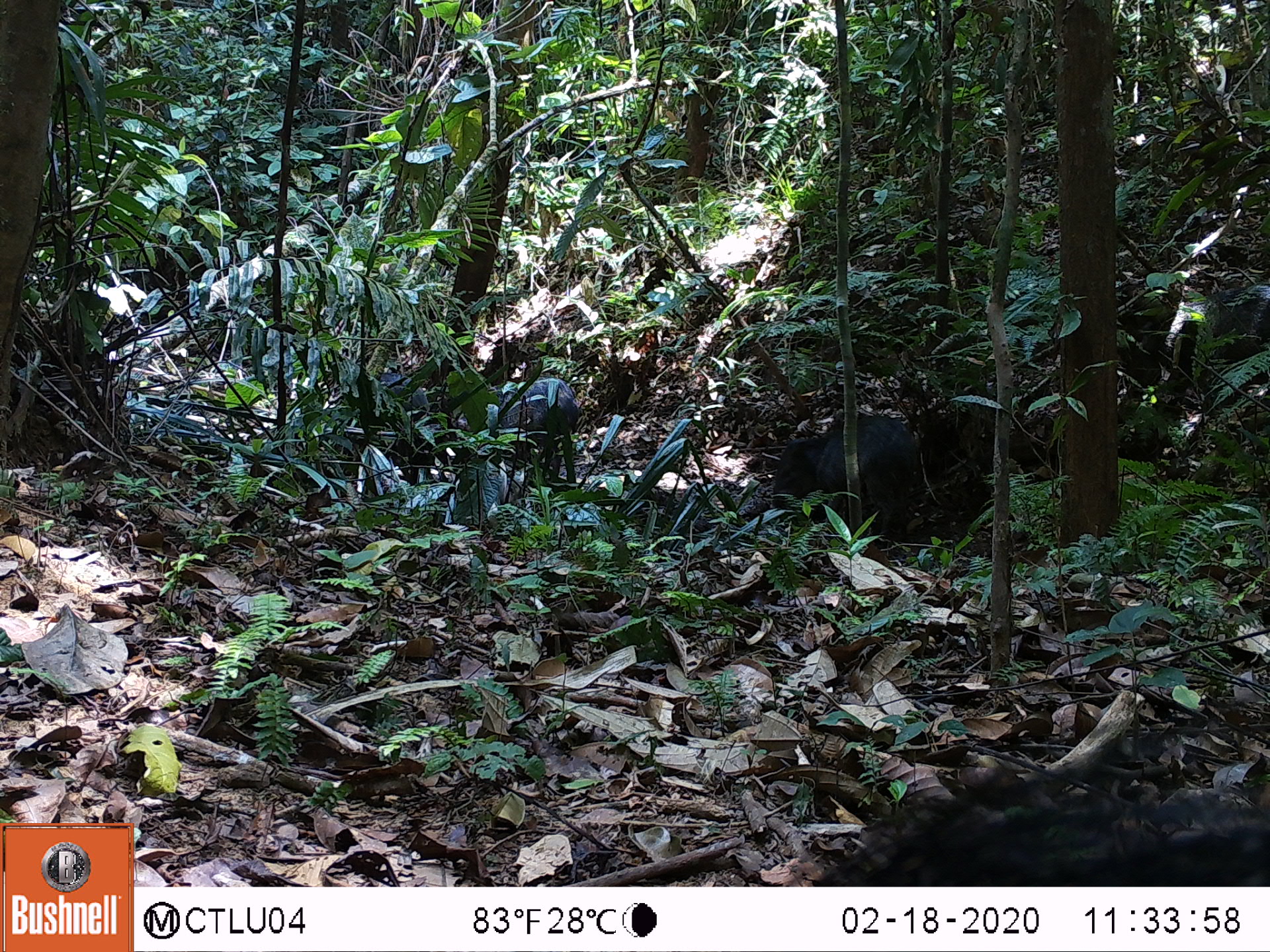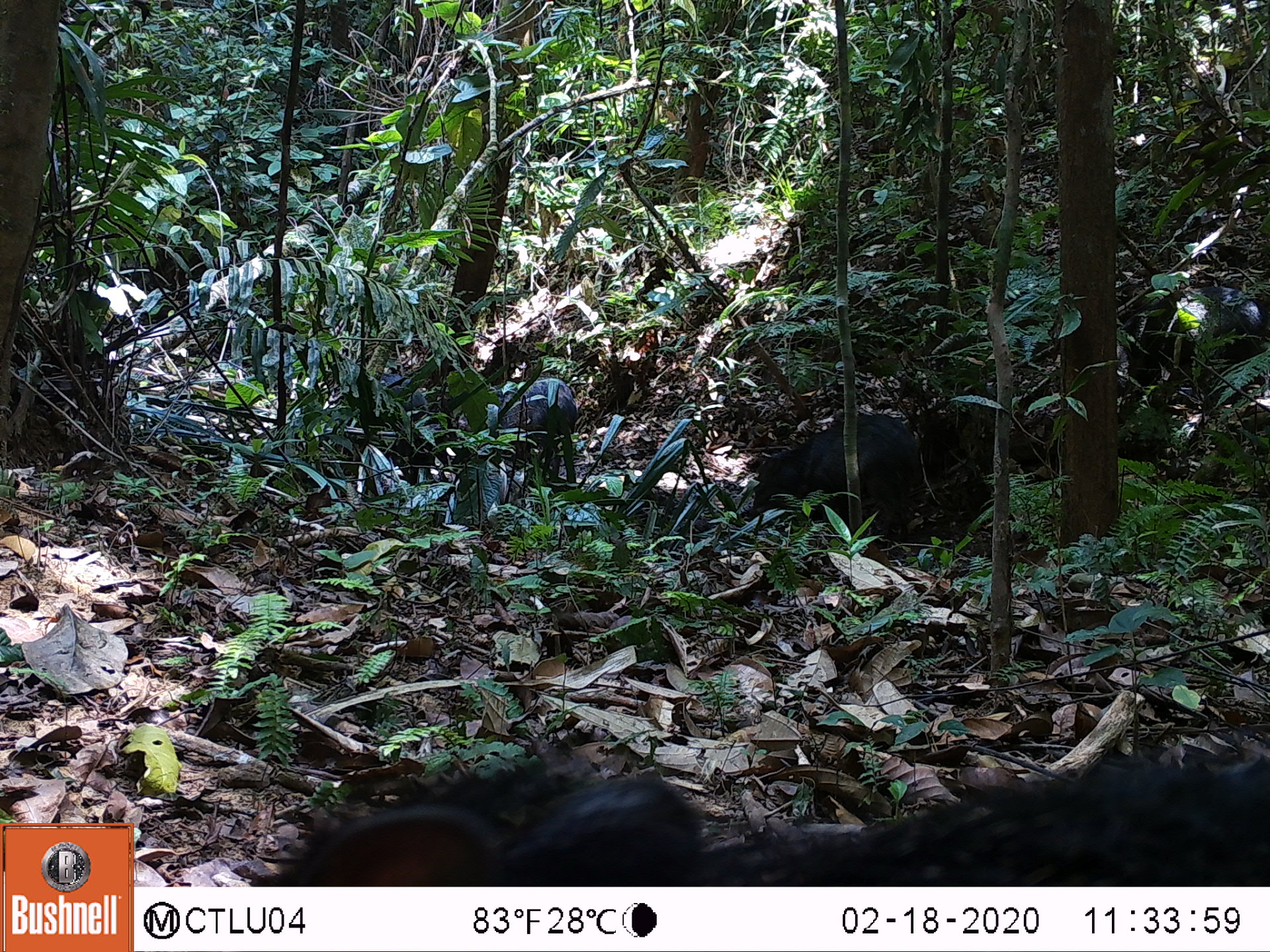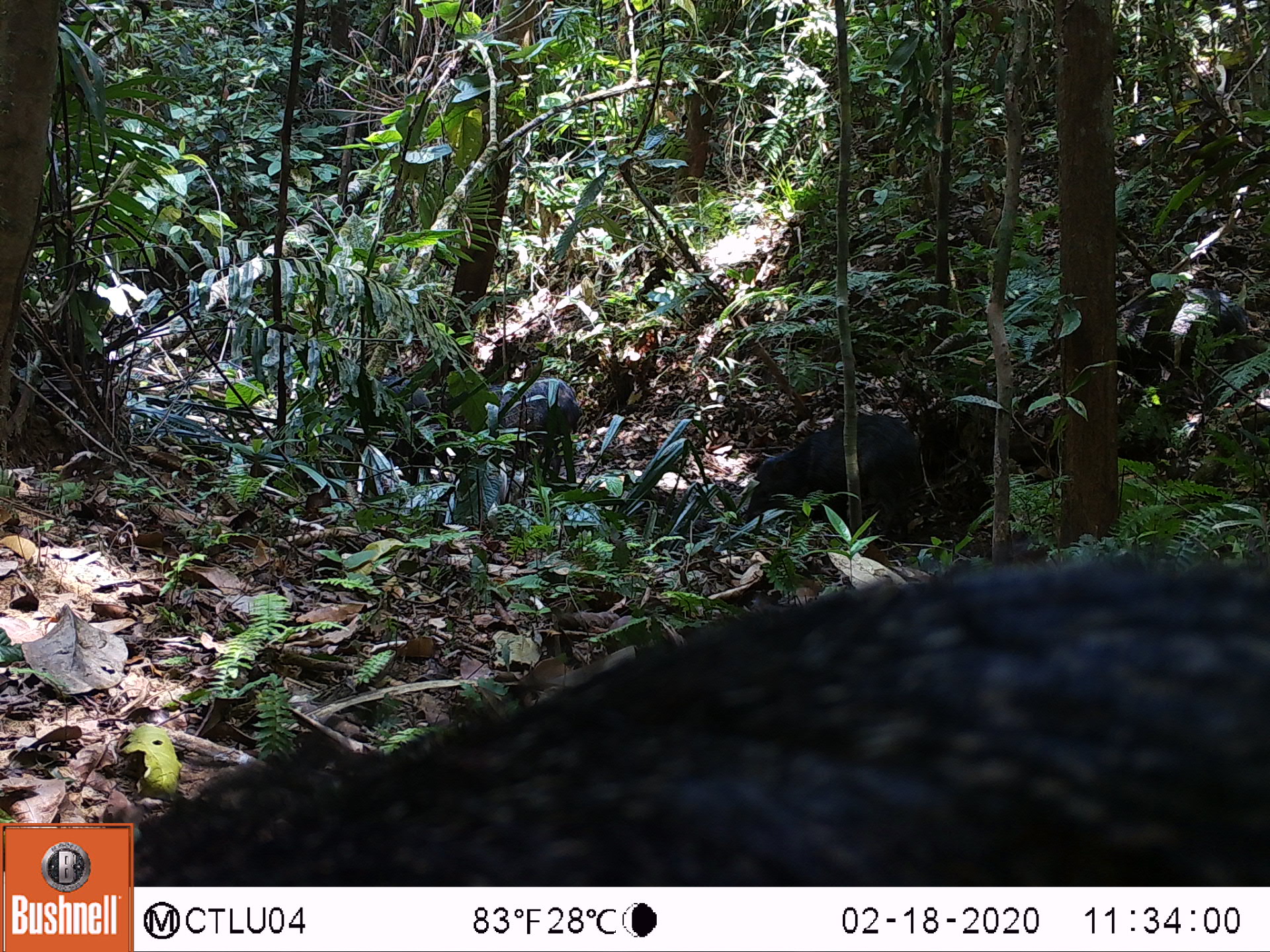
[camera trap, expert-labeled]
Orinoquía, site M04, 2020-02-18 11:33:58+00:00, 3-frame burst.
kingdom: Animalia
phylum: Chordata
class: Mammalia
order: Artiodactyla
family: Tayassuidae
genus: Pecari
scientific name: Pecari tajacu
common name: collared peccary